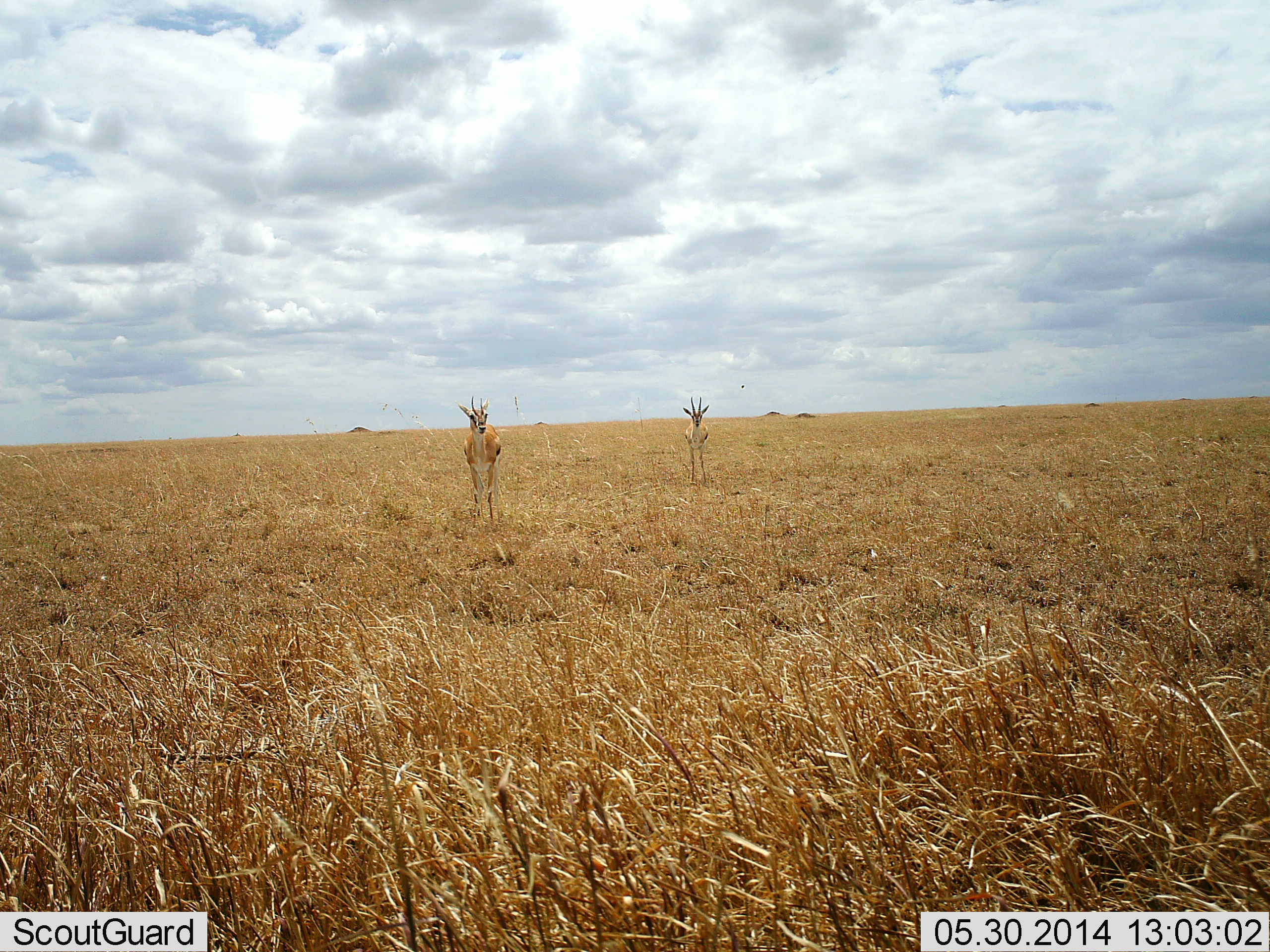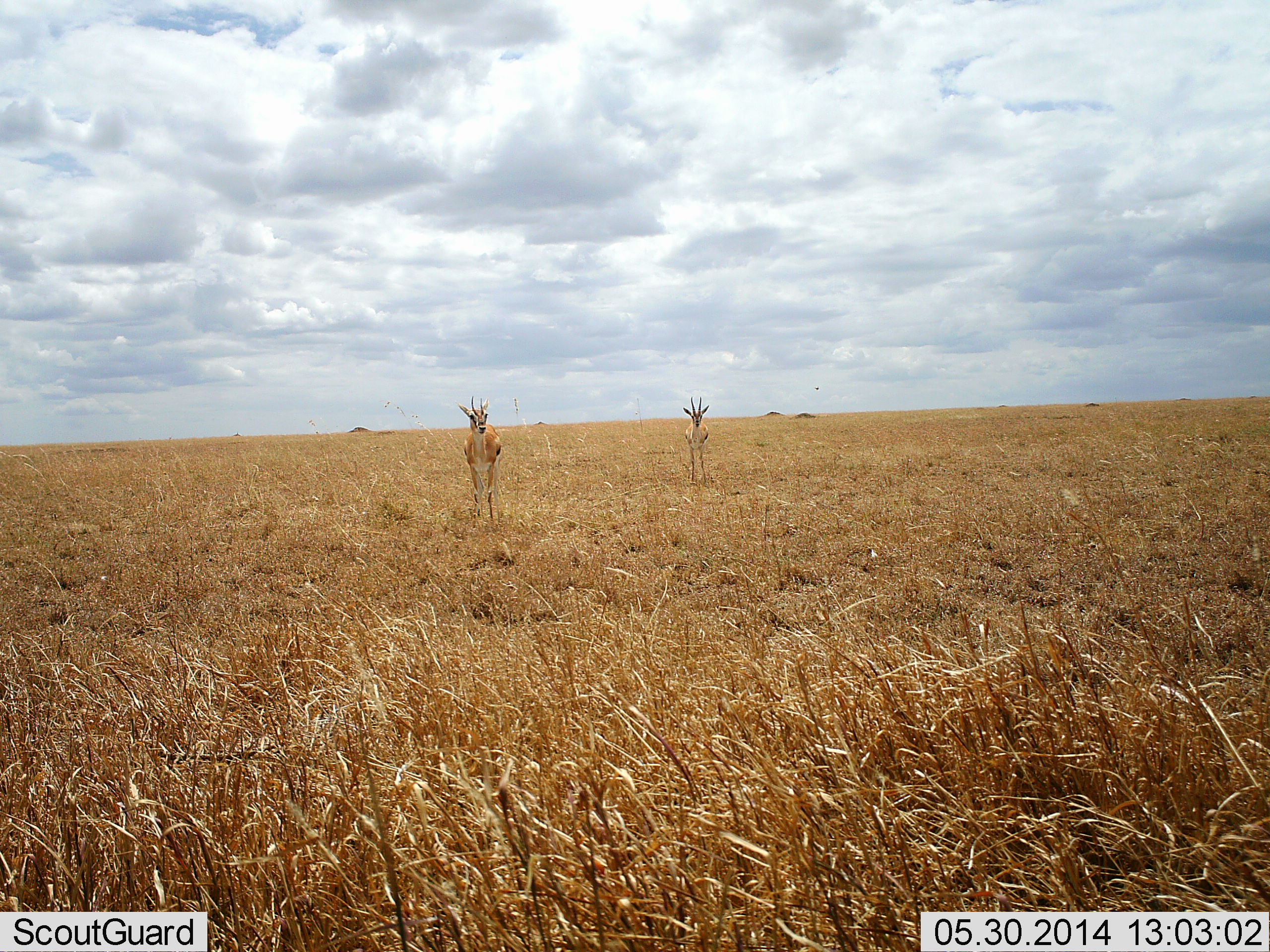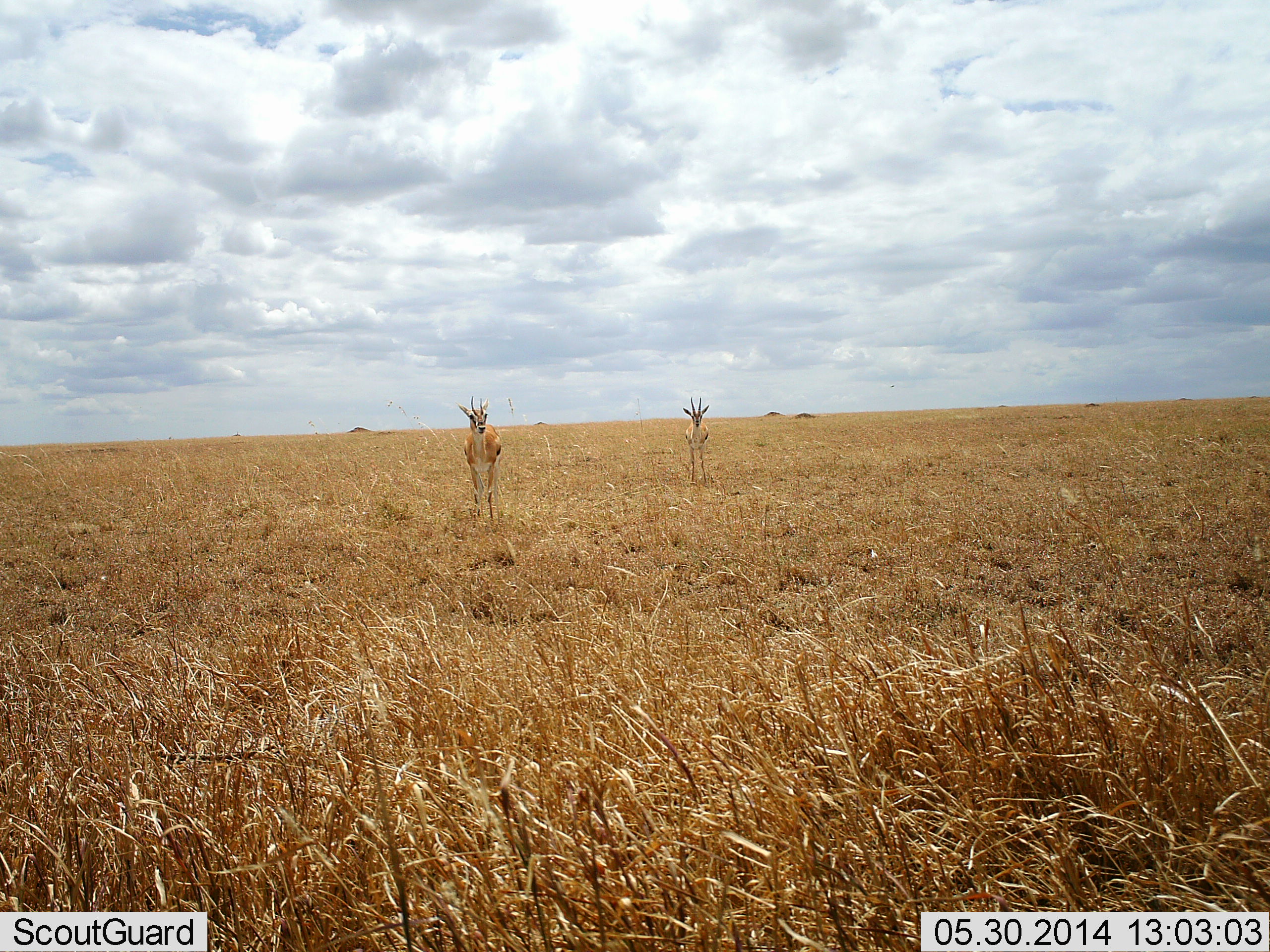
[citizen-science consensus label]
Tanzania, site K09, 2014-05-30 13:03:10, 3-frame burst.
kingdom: Animalia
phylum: Chordata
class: Mammalia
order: Artiodactyla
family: Bovidae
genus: Eudorcas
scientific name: Eudorcas thomsonii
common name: thomson's gazelle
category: gazellethomsons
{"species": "gazellethomsons (thomson's gazelle) (Eudorcas thomsonii)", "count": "2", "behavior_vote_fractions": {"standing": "100%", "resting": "0%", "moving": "0%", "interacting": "0%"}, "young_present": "0%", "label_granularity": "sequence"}